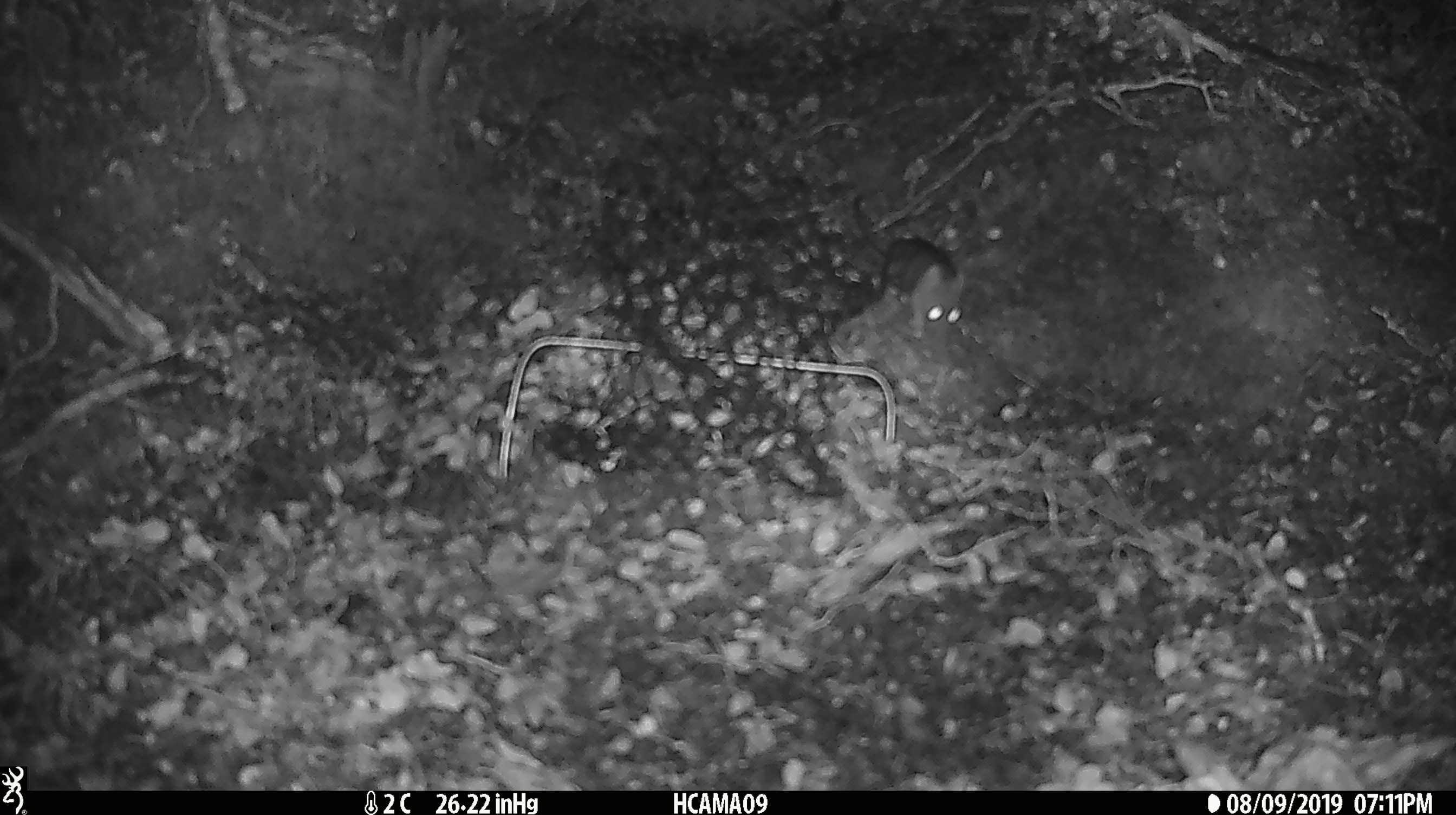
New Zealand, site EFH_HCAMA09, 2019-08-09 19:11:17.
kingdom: Animalia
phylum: Chordata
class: Mammalia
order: Rodentia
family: Muridae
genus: Mus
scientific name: Mus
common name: mouse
Mouse (Mus).